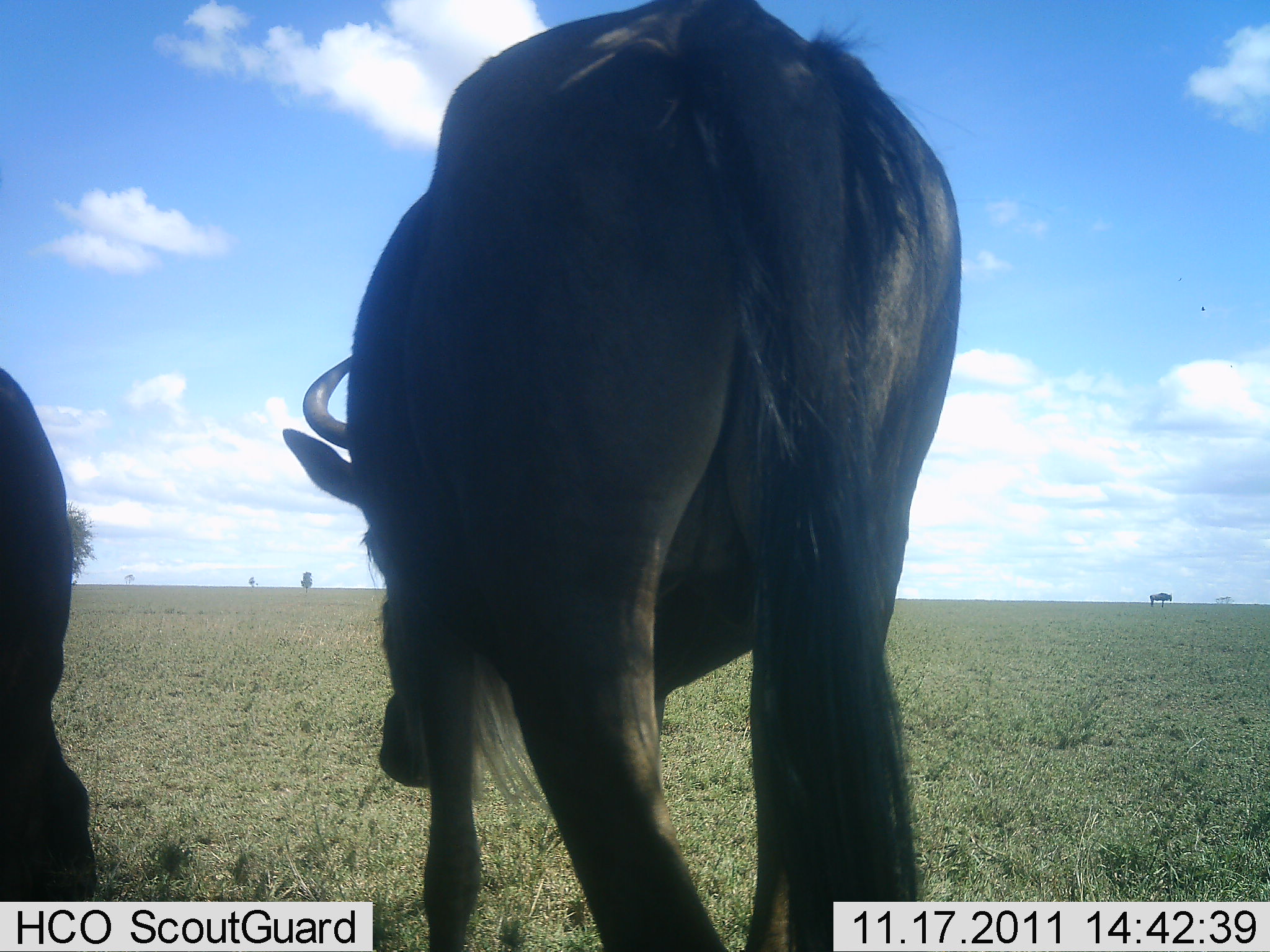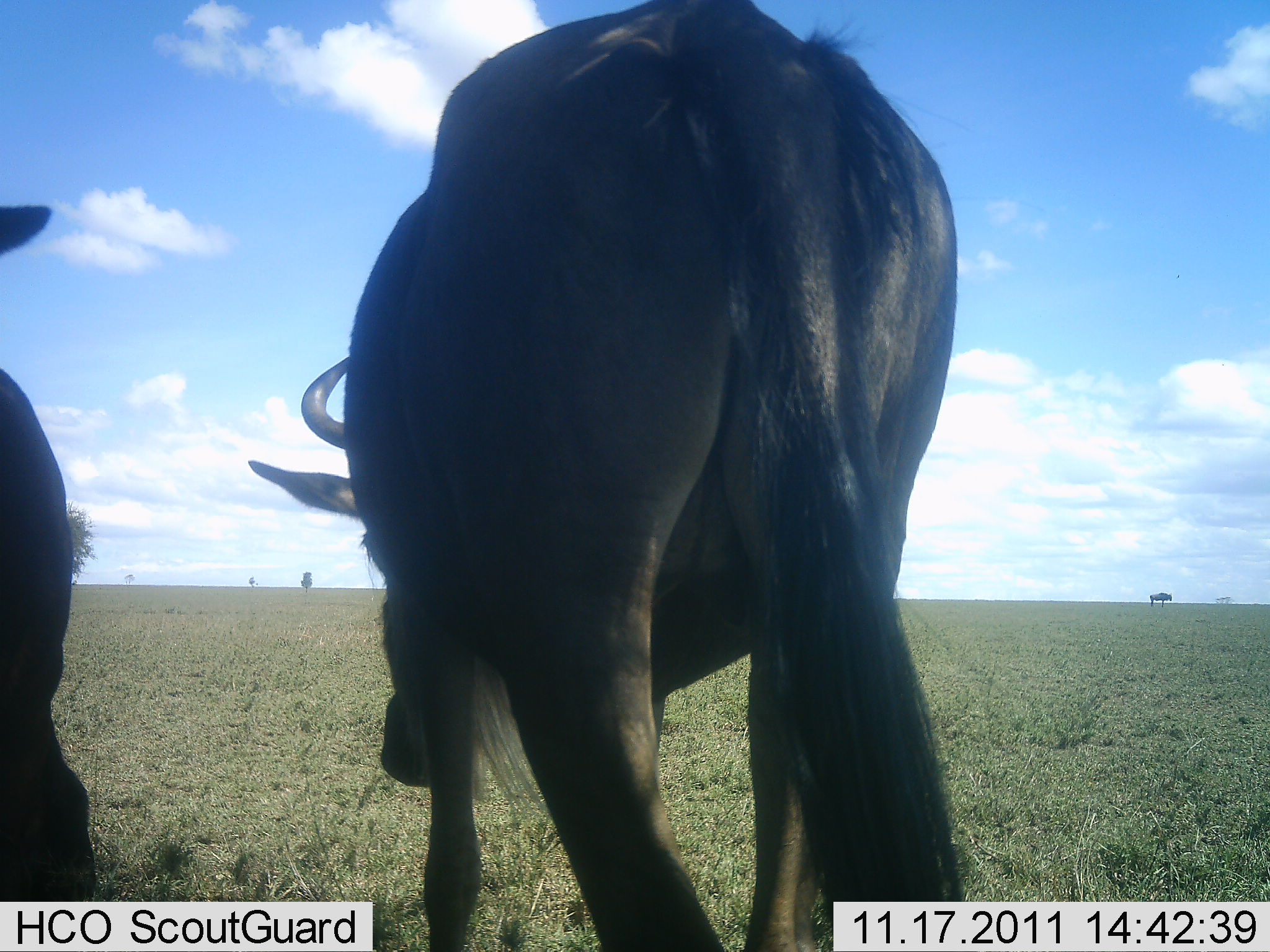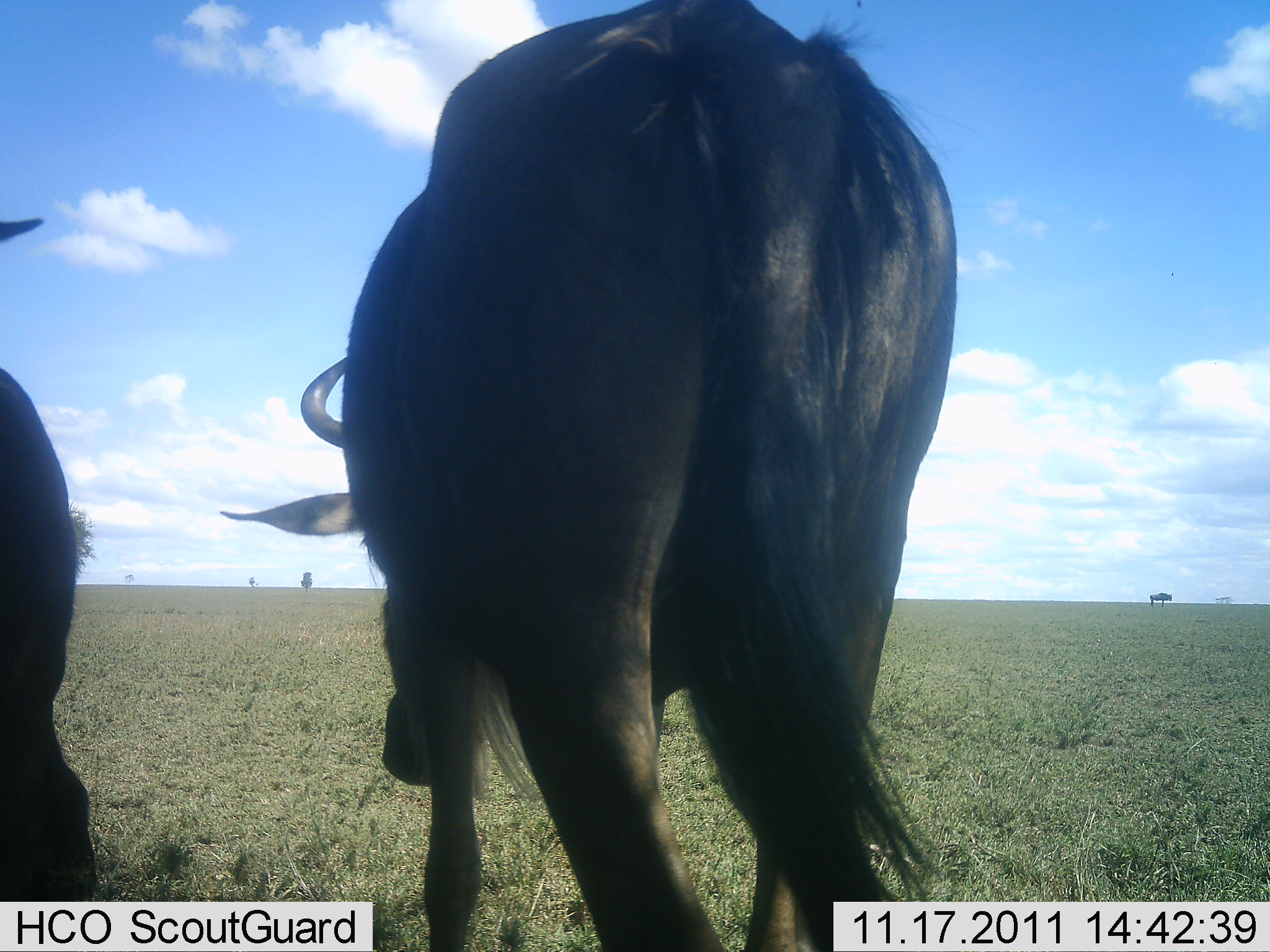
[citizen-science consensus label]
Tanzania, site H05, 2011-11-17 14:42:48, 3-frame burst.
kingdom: Animalia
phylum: Chordata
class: Mammalia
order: Artiodactyla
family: Bovidae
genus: Connochaetes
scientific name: Connochaetes taurinus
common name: blue wildebeest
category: wildebeest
Wildebeest (blue wildebeest) (Connochaetes taurinus), count 2. Behavior (volunteer vote fractions): standing 91%, resting 0%, moving 0%, interacting 9%. Young present (vote fraction): 9%. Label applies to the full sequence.